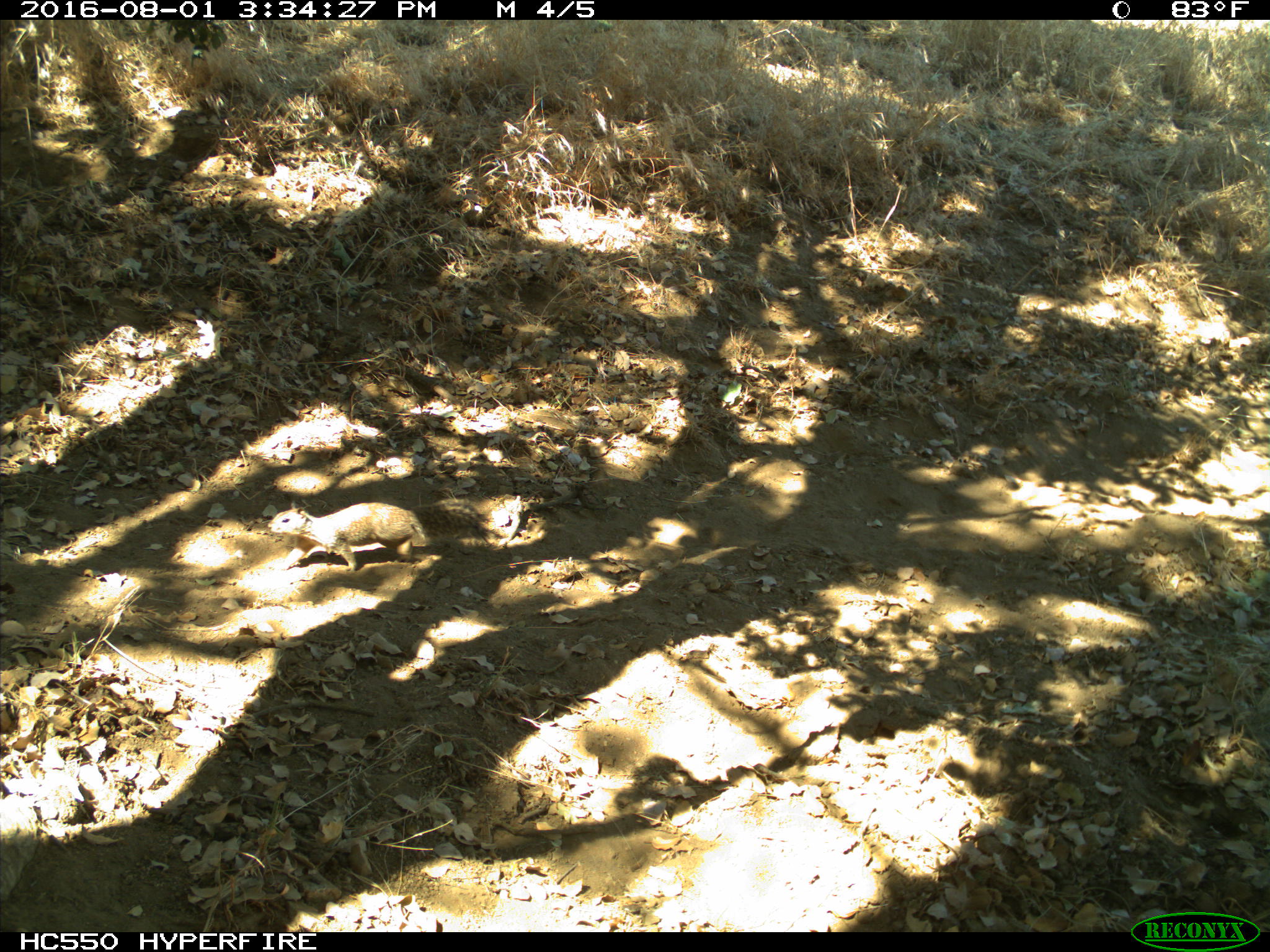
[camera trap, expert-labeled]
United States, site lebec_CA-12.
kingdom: Animalia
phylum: Chordata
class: Mammalia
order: Rodentia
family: Sciuridae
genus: Otospermophilus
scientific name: Otospermophilus beecheyi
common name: california ground squirrel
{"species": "Otospermophilus beecheyi (california ground squirrel)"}